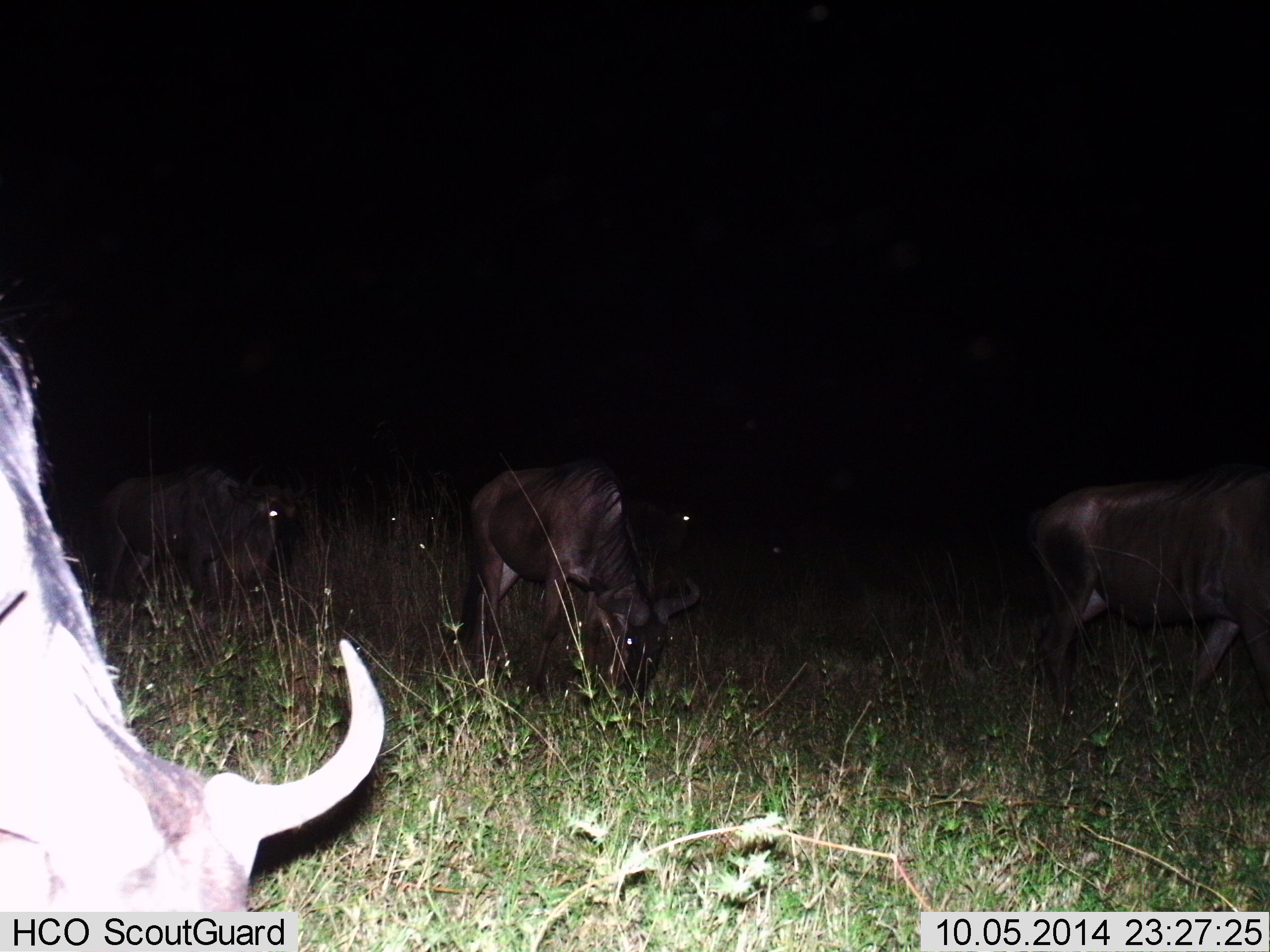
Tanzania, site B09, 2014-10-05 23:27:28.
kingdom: Animalia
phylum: Chordata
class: Mammalia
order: Artiodactyla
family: Bovidae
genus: Connochaetes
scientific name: Connochaetes taurinus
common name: blue wildebeest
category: wildebeest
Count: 6.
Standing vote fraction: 30%.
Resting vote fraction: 0%.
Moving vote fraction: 50%.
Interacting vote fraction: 0%.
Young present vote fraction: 0%.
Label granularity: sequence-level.